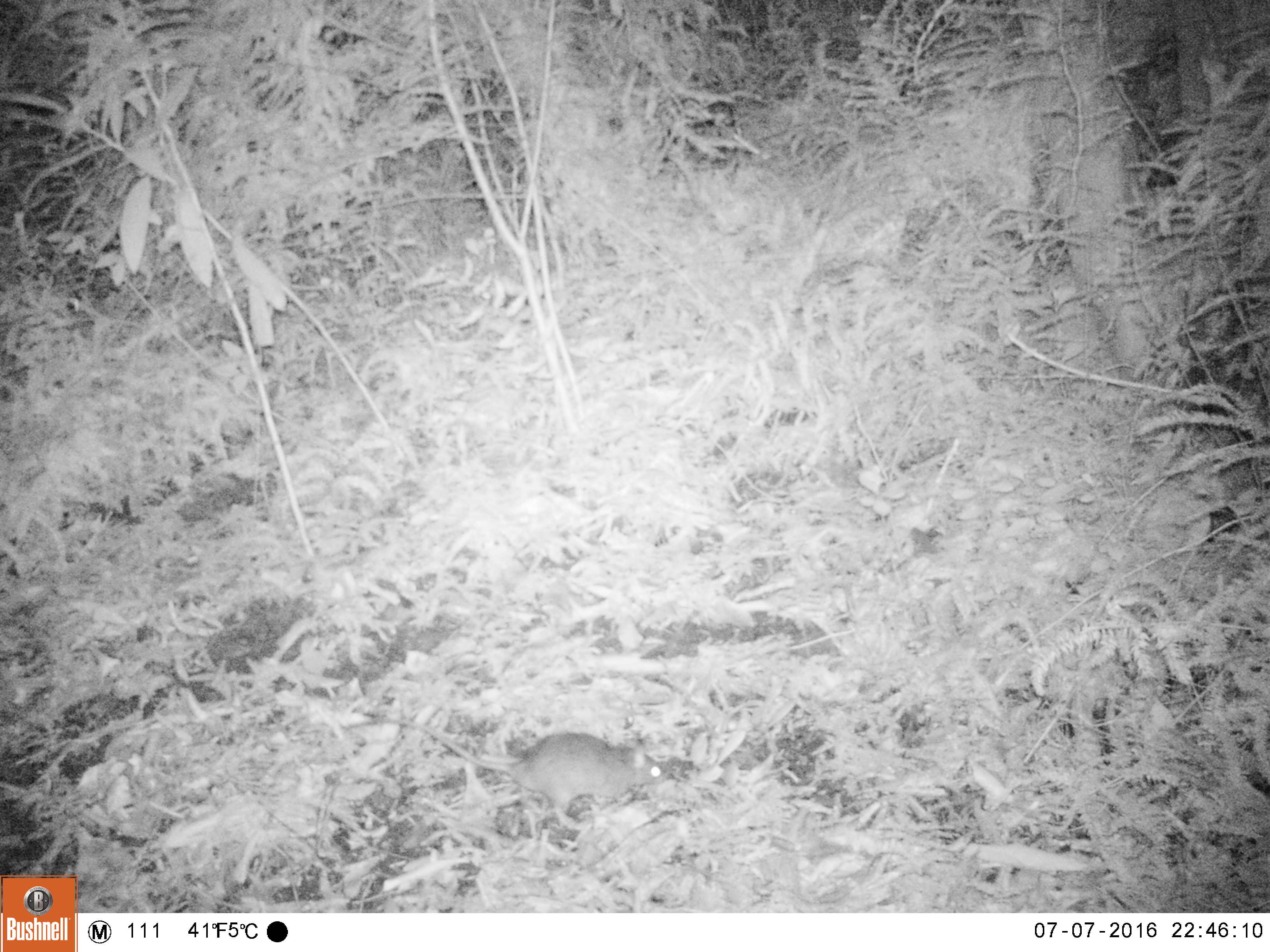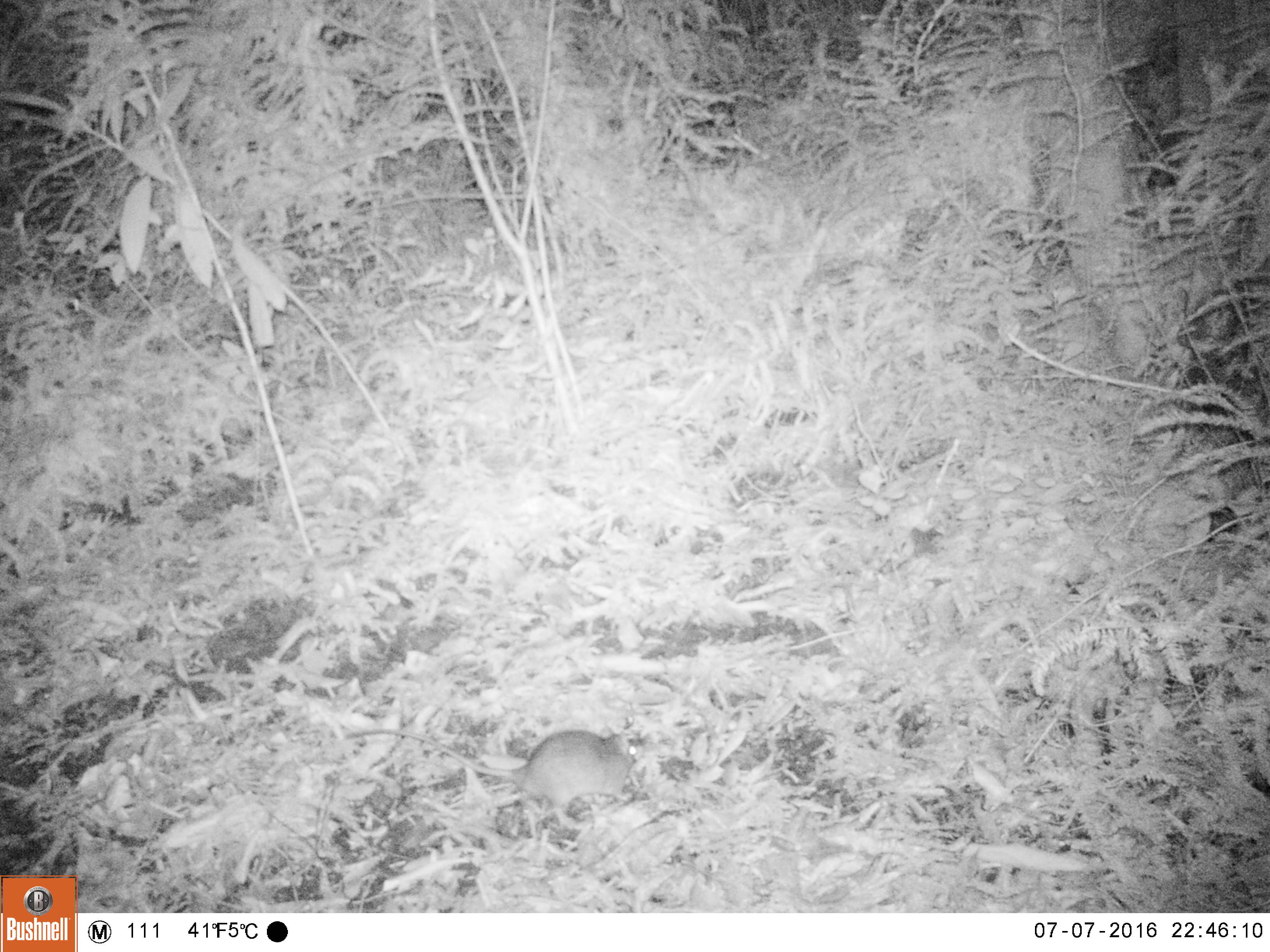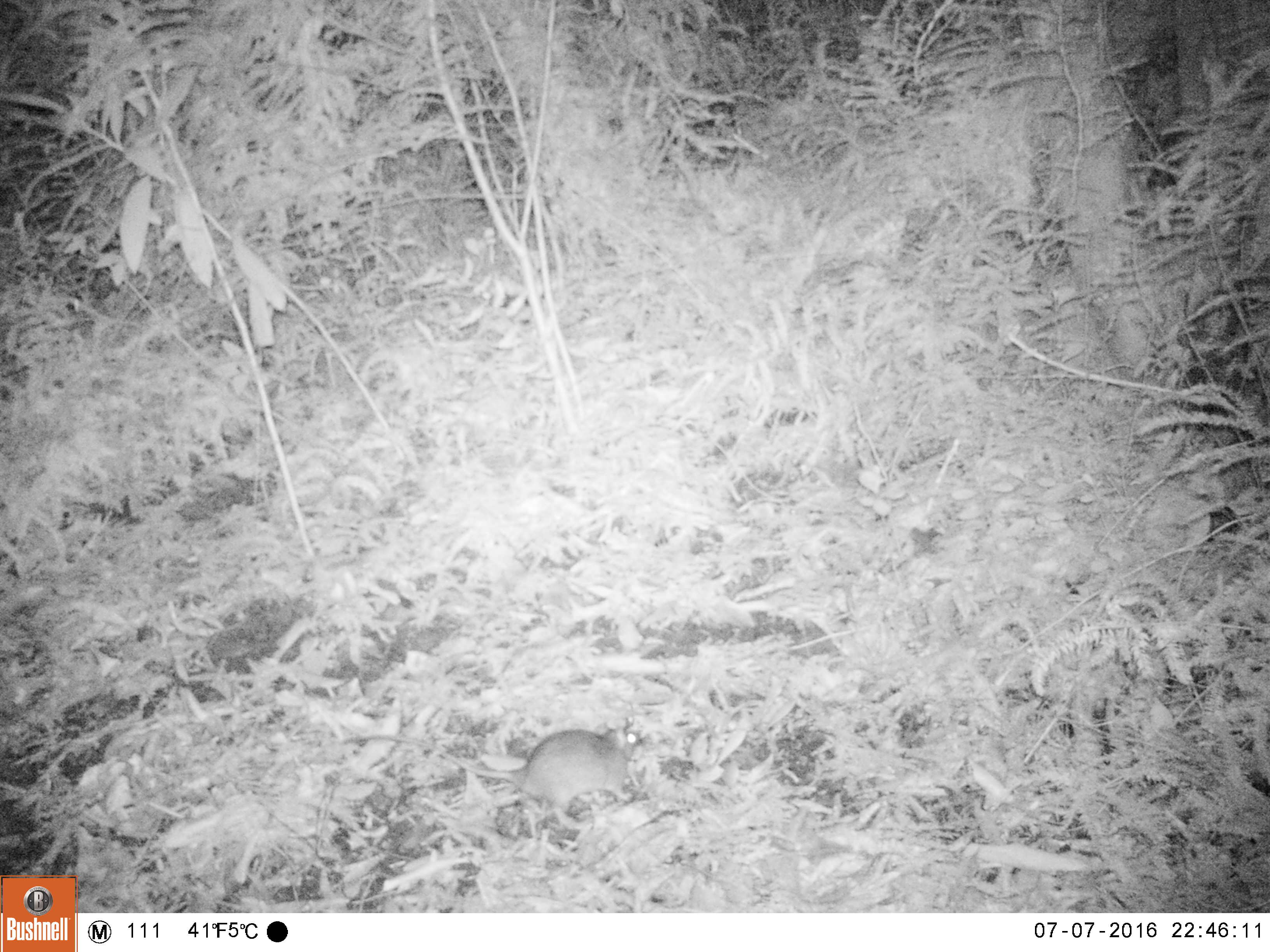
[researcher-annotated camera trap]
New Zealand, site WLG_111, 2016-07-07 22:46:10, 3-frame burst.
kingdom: Animalia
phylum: Chordata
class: Mammalia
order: Rodentia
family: Muridae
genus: Rattus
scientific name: Rattus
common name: rat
Rat (Rattus).